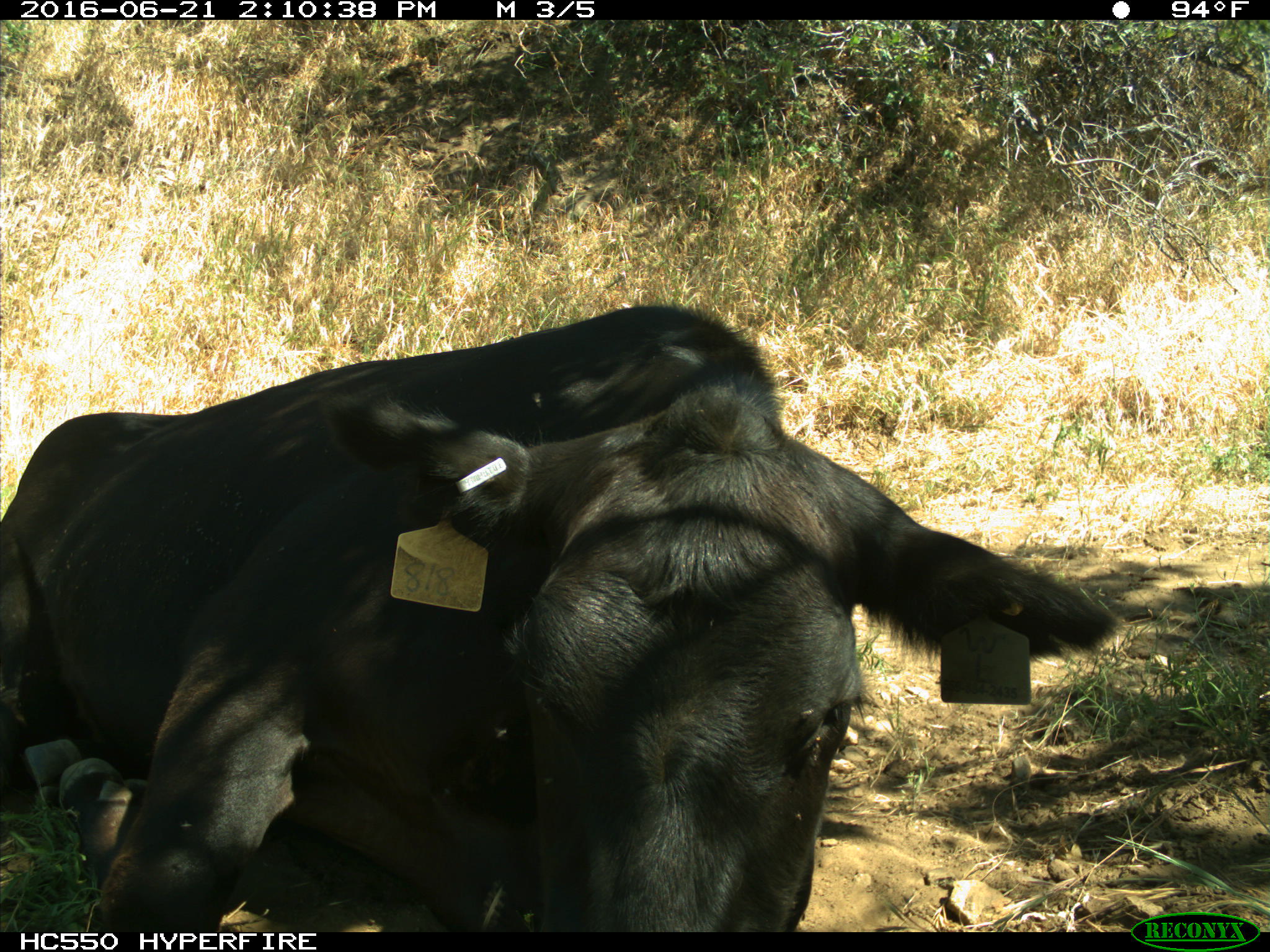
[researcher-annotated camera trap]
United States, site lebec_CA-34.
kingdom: Animalia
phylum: Chordata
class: Mammalia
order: Artiodactyla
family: Bovidae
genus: Bos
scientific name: Bos taurus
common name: domestic cow